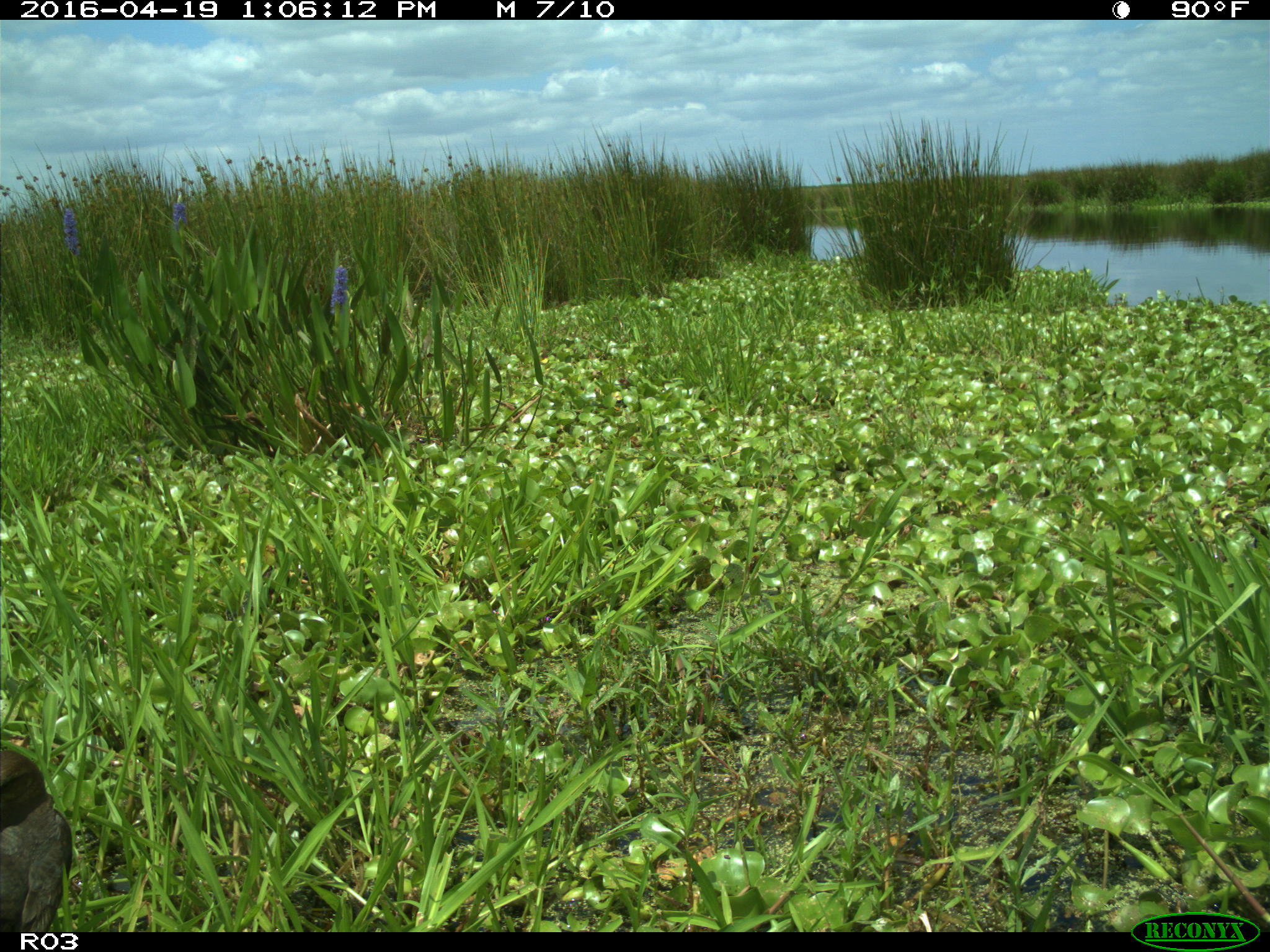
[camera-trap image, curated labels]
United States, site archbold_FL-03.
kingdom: Animalia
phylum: Chordata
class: Aves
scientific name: Aves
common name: birds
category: unidentified bird